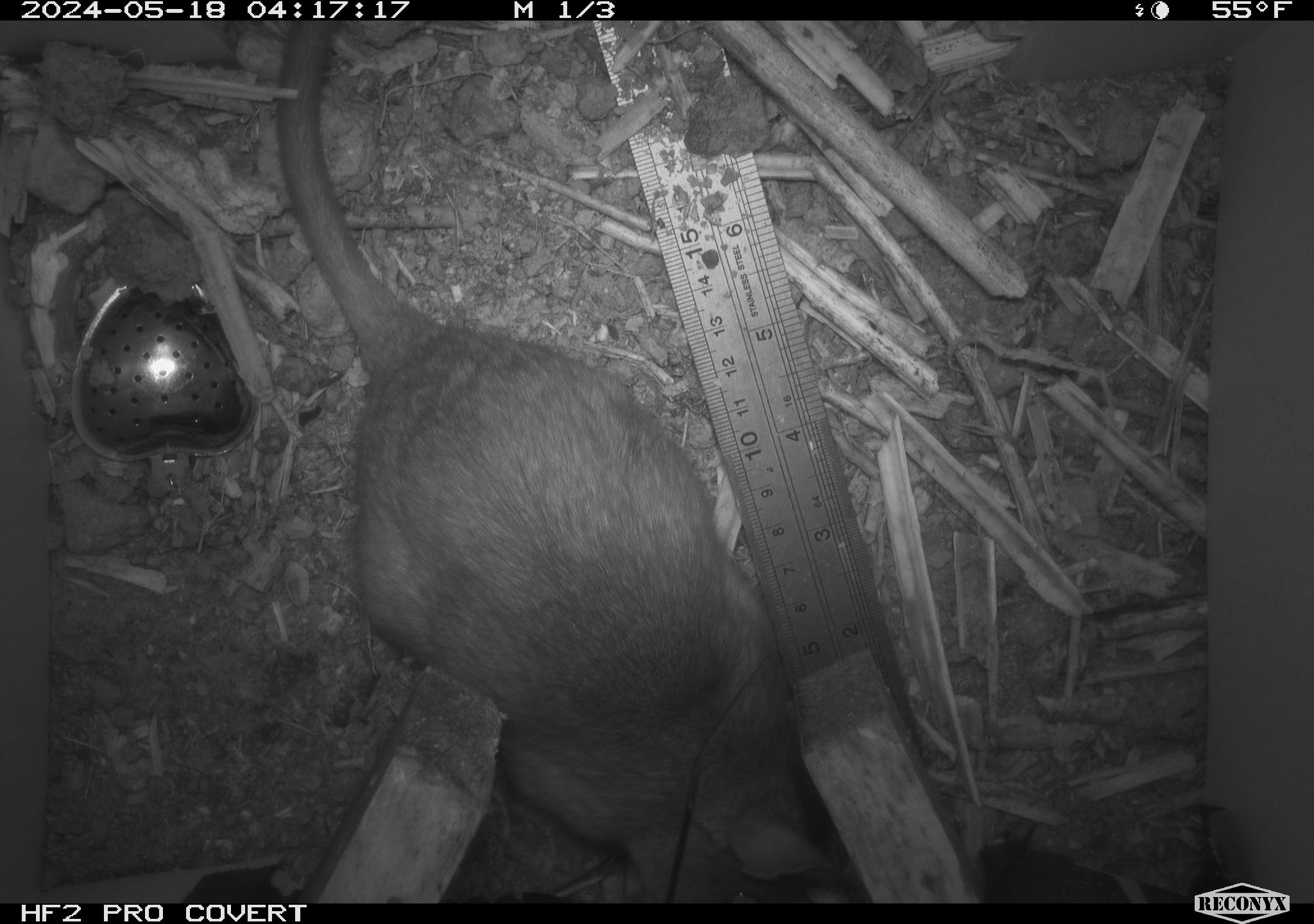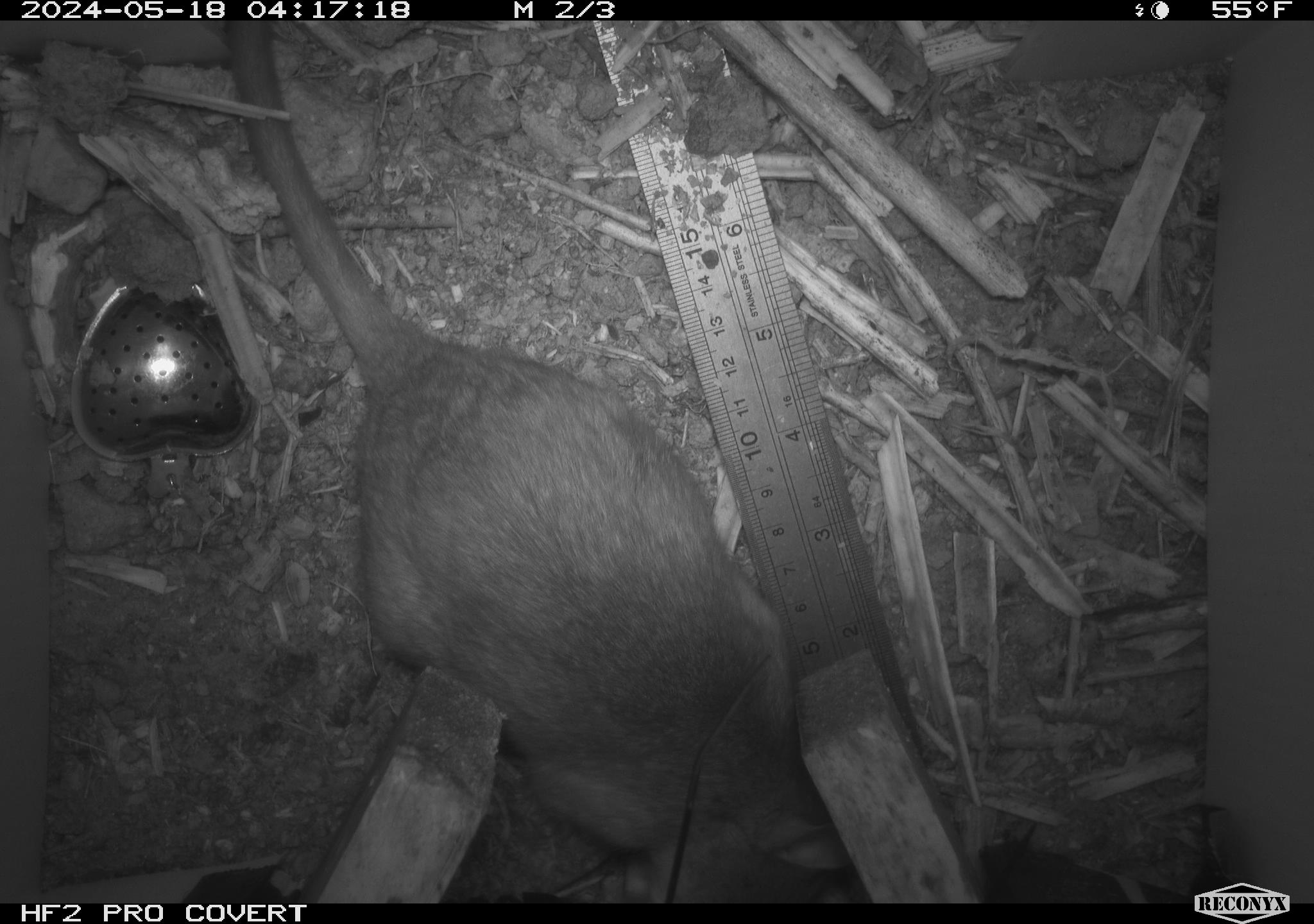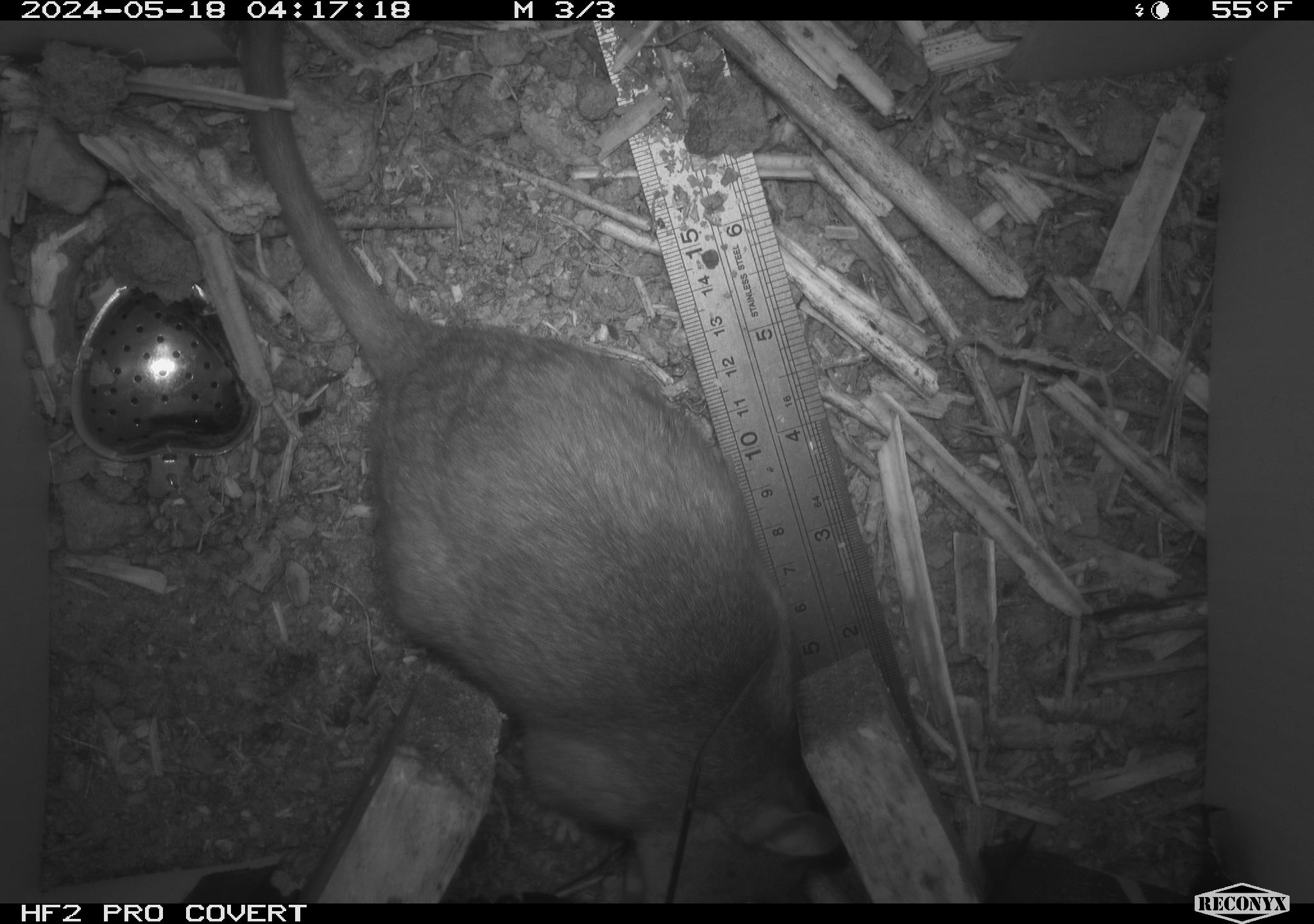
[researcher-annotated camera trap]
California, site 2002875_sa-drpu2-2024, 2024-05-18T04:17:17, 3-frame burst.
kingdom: Animalia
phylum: Chordata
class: Mammalia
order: Rodentia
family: Cricetidae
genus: Neotoma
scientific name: Neotoma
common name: pack rat or woodrat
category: neotoma species